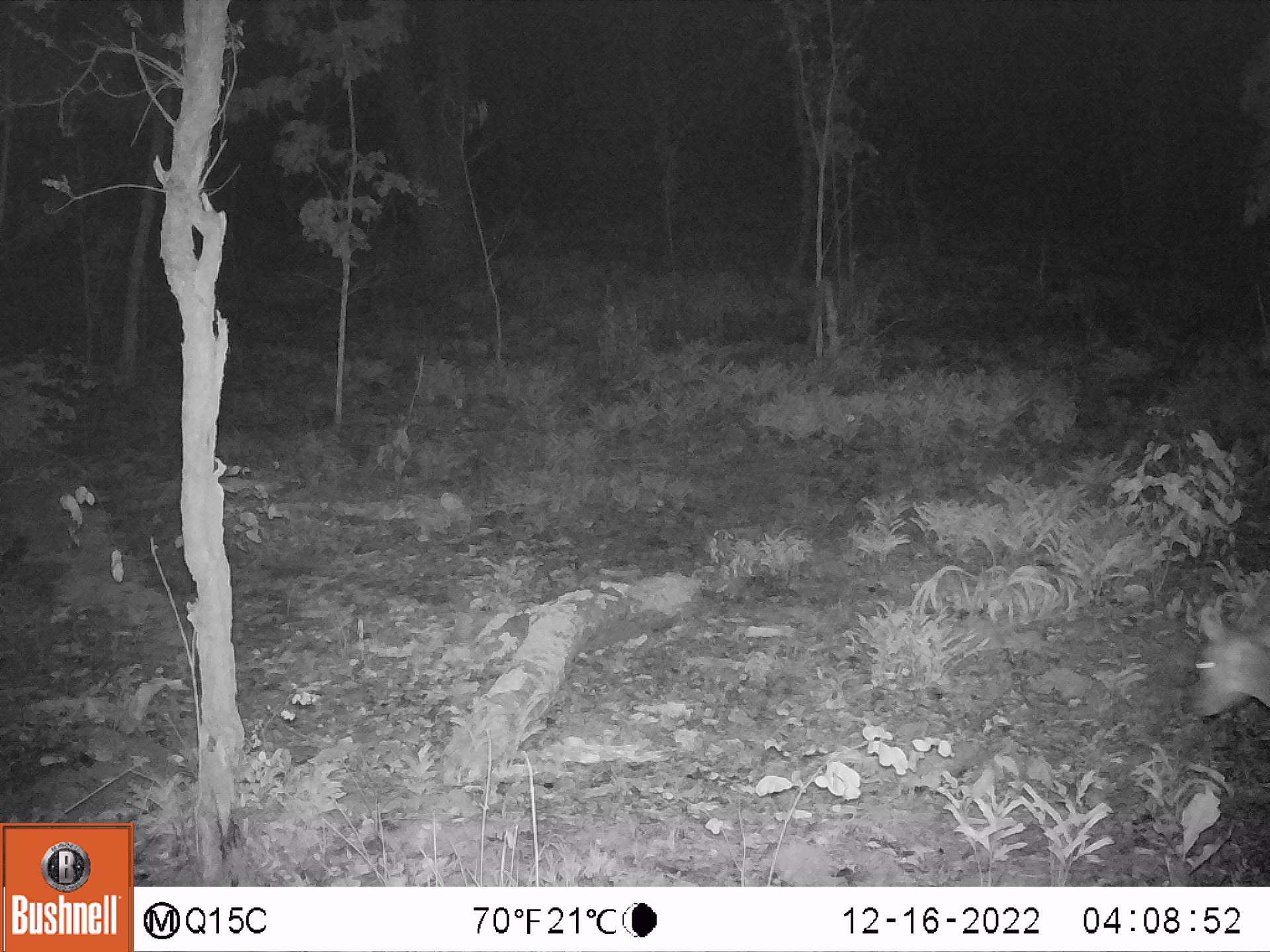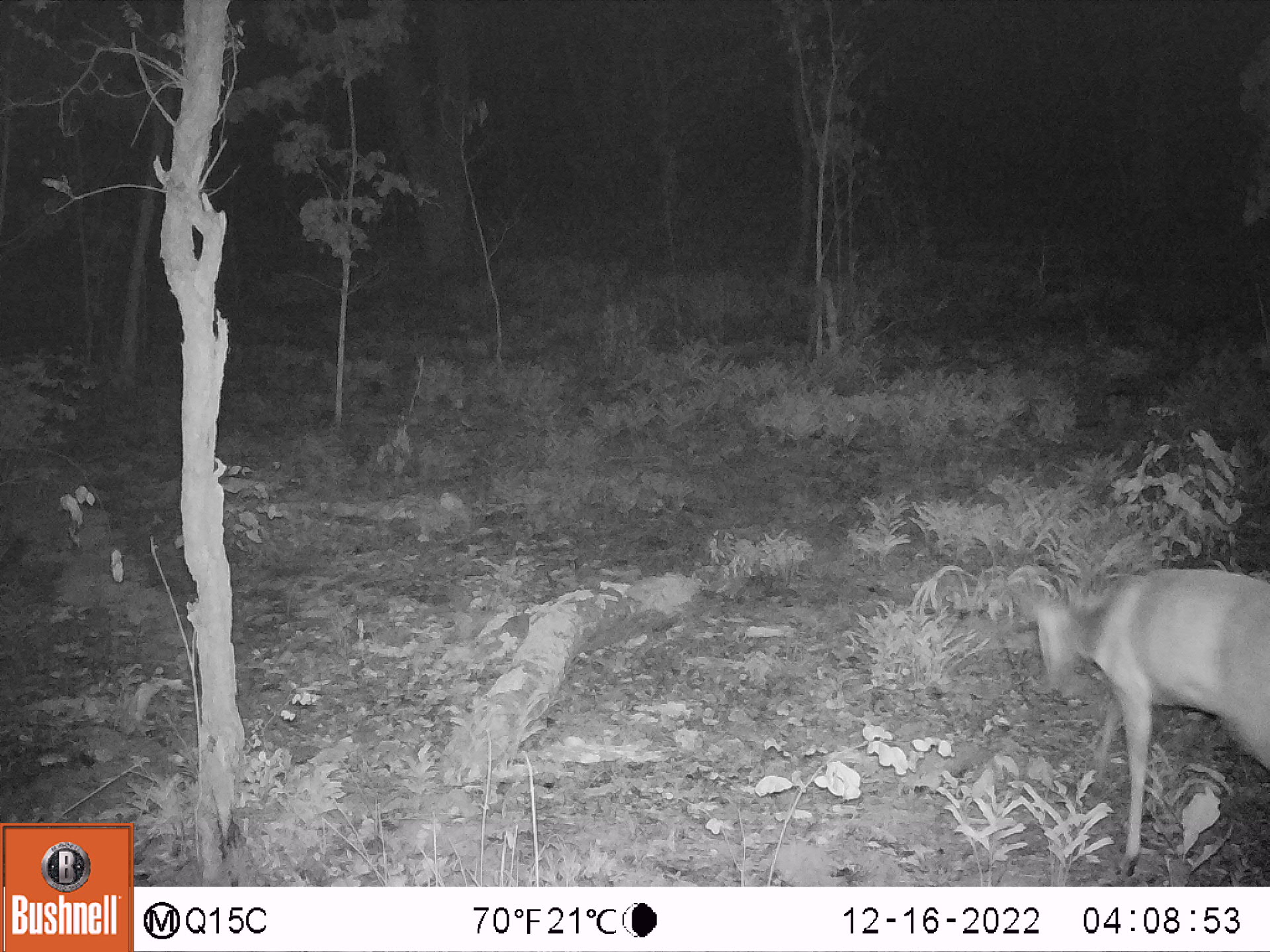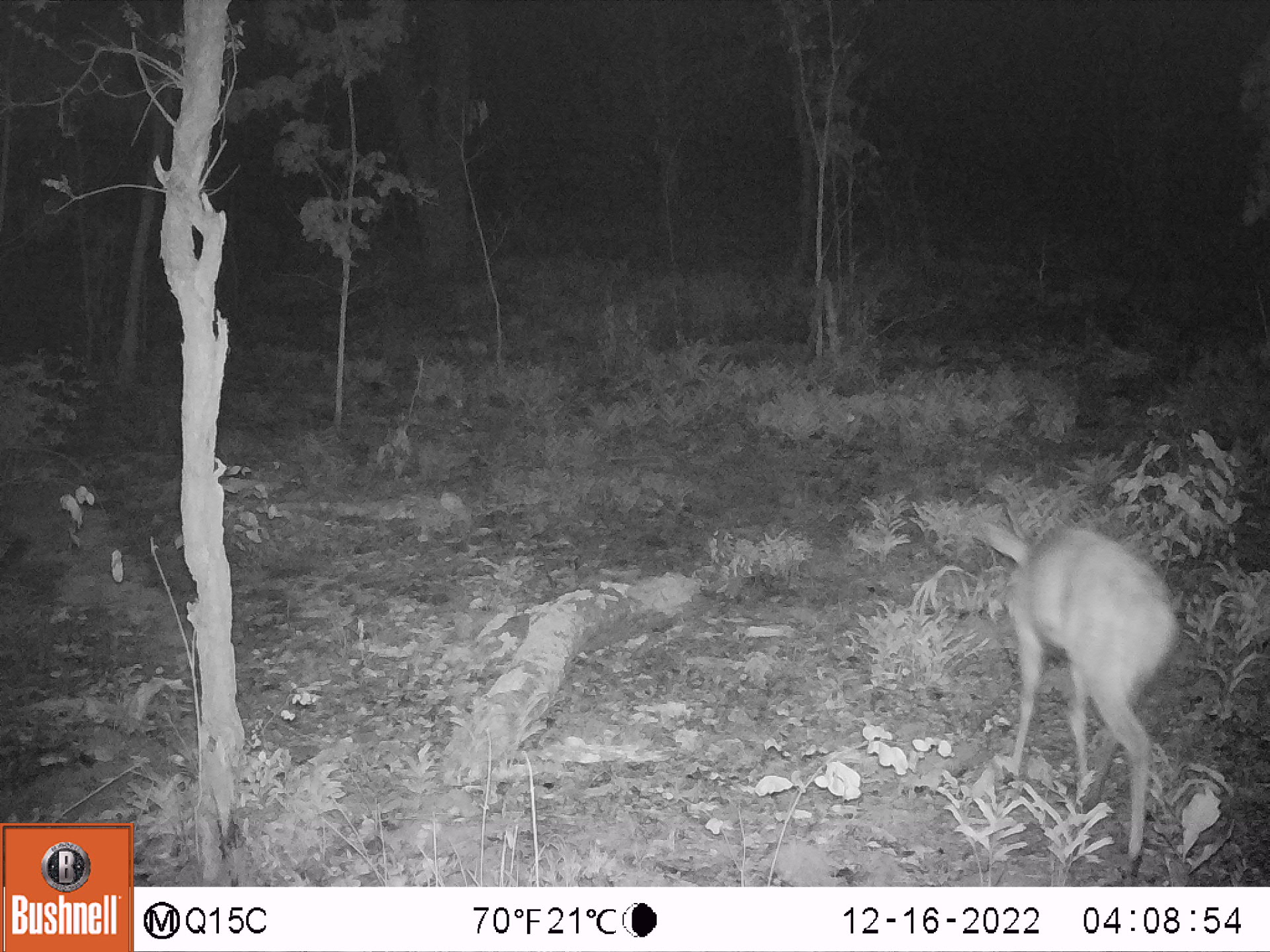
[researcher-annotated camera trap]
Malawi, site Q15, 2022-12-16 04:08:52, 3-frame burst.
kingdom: Animalia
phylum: Chordata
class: Mammalia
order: Artiodactyla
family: Bovidae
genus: Tragelaphus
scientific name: Tragelaphus sylvaticus sylvaticus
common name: cape bushbuck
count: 1